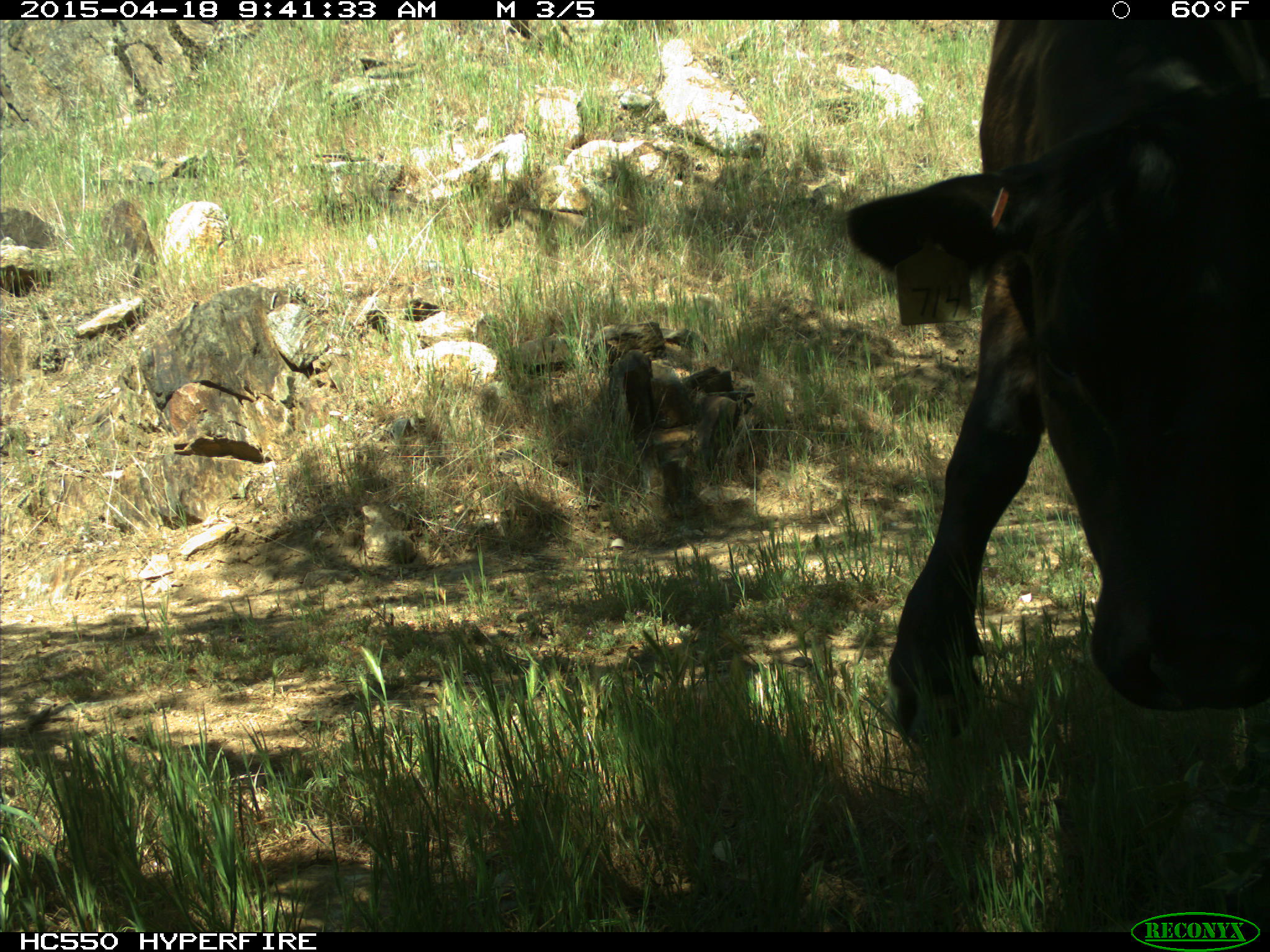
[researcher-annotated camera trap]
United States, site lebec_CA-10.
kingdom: Animalia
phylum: Chordata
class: Mammalia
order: Artiodactyla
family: Bovidae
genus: Bos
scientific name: Bos taurus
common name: domestic cow